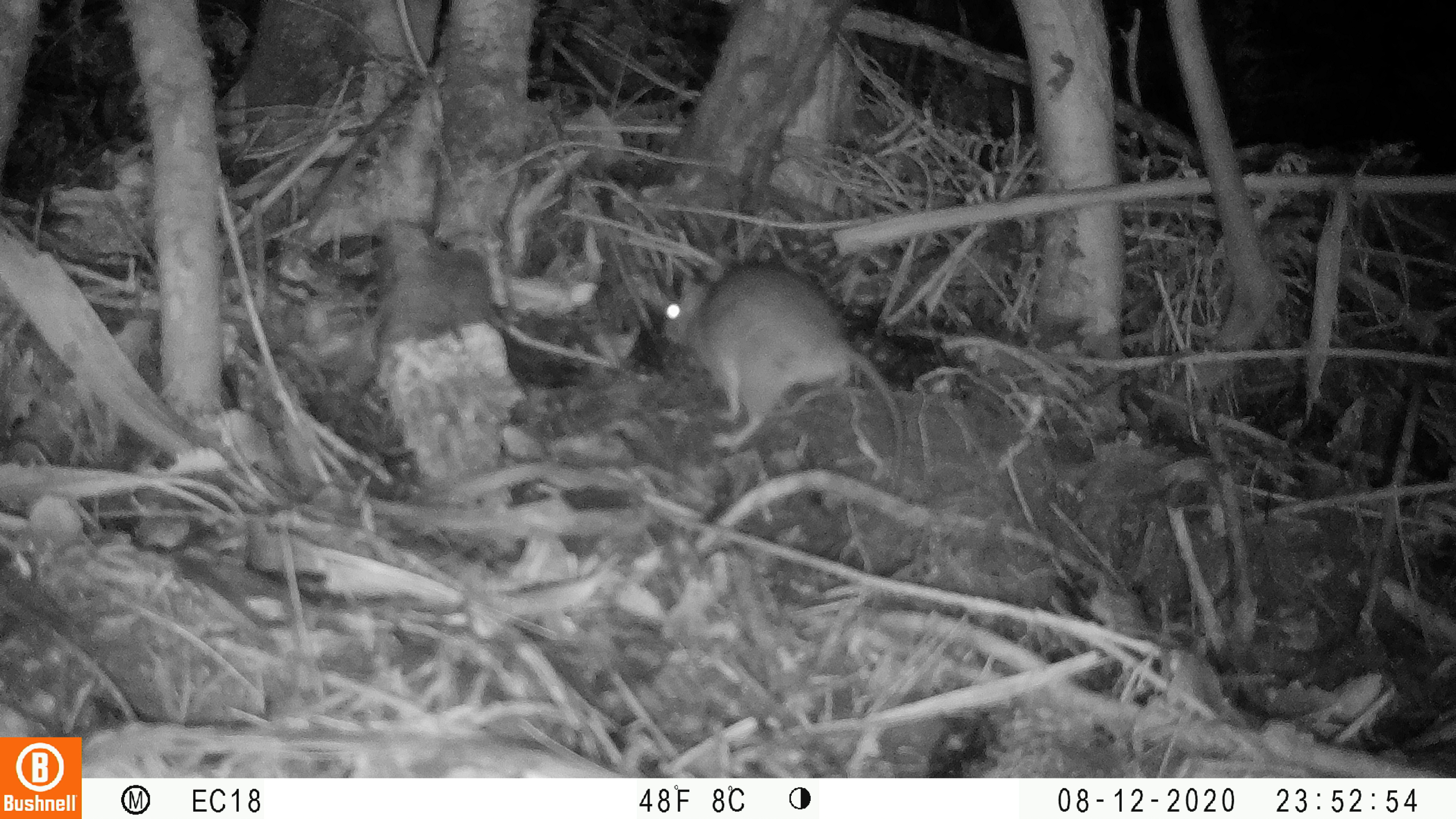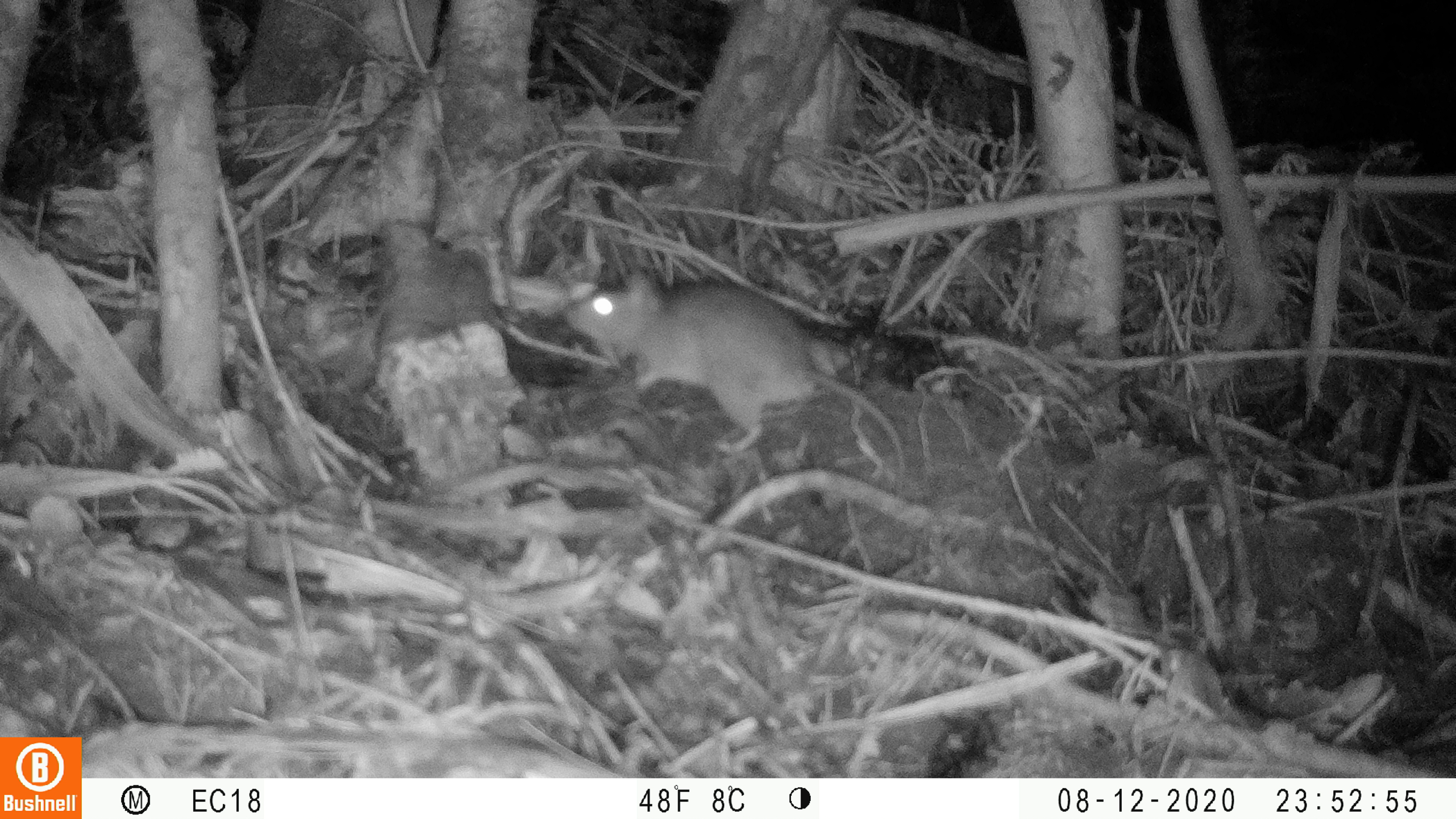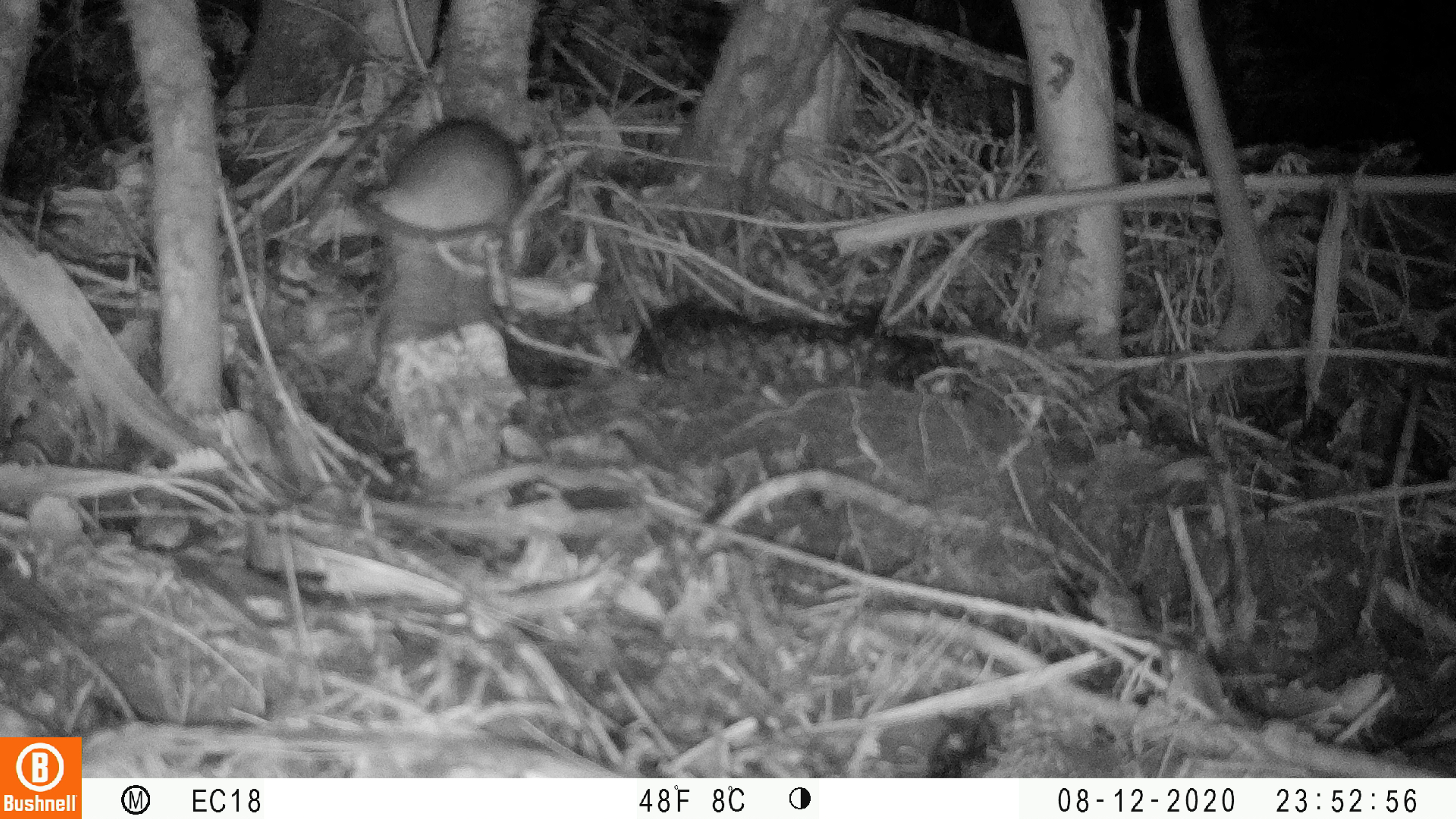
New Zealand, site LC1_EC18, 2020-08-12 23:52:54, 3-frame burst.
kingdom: Animalia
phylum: Chordata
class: Mammalia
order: Rodentia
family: Muridae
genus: Rattus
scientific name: Rattus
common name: rat